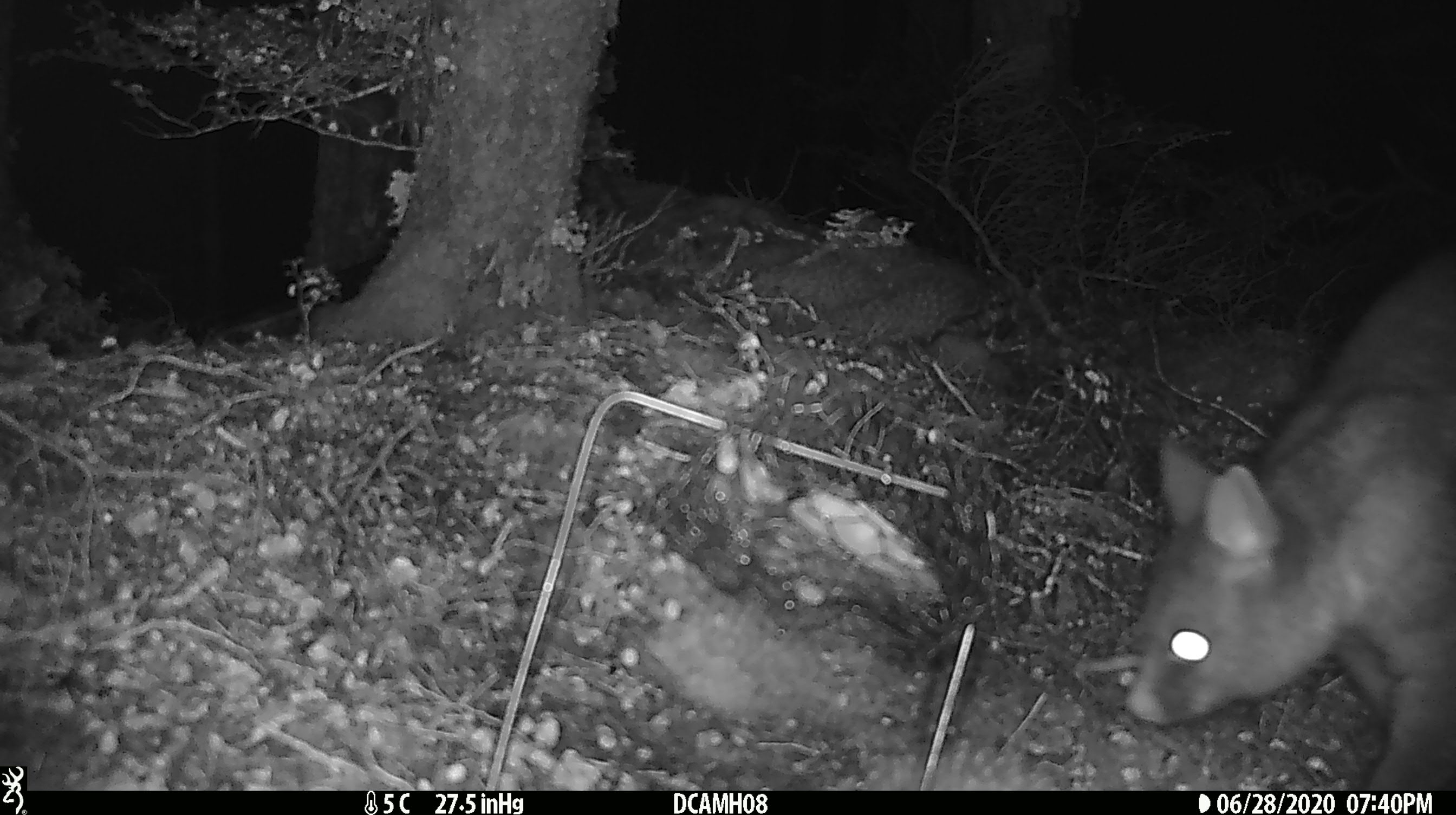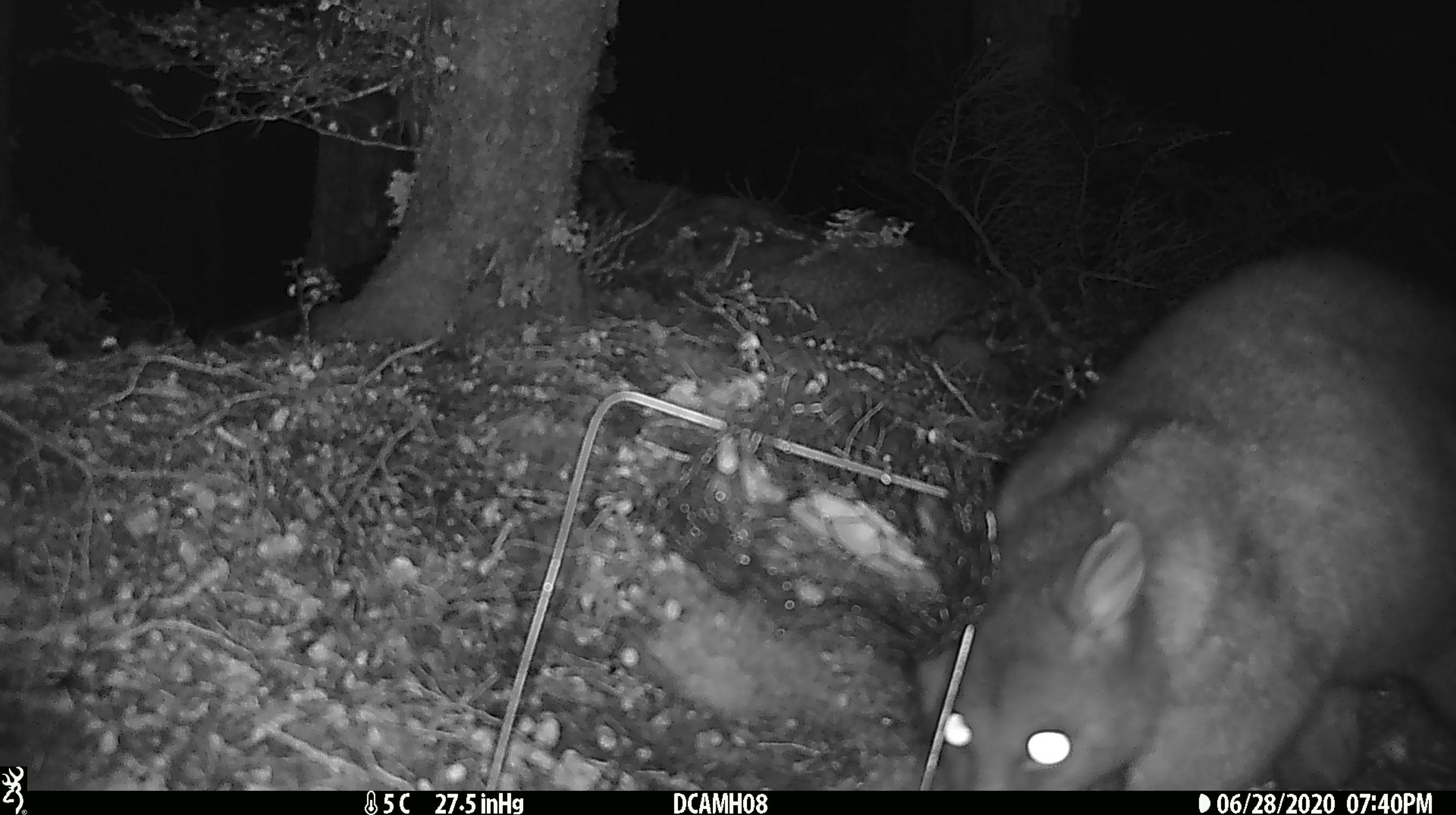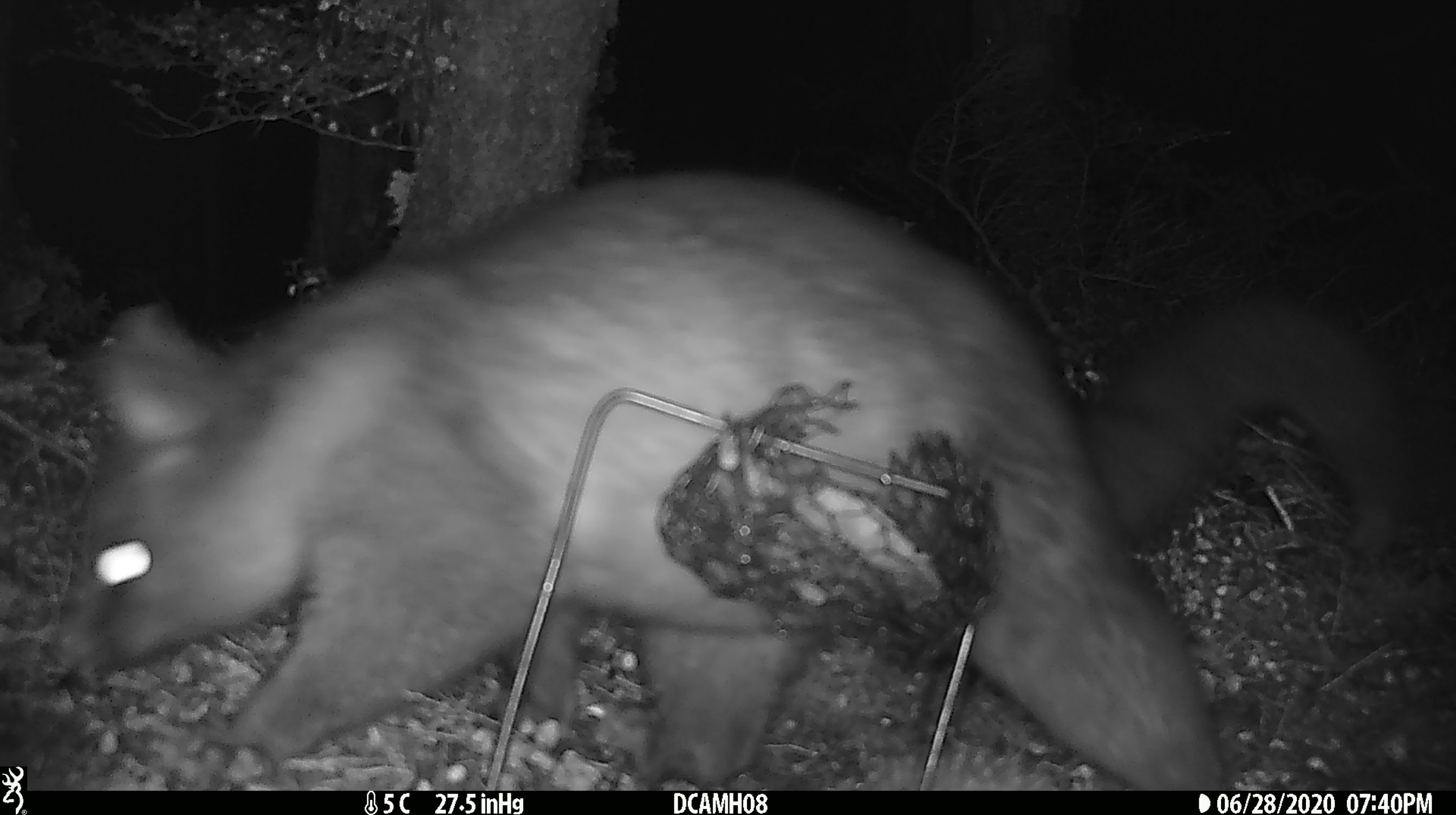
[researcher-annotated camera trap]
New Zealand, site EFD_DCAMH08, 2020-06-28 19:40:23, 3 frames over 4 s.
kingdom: Animalia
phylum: Chordata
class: Mammalia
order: Diprotodontia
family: Phalangeridae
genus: Trichosurus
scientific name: Trichosurus vulpecula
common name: common brushtail possum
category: possum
Possum (common brushtail possum) (Trichosurus vulpecula).